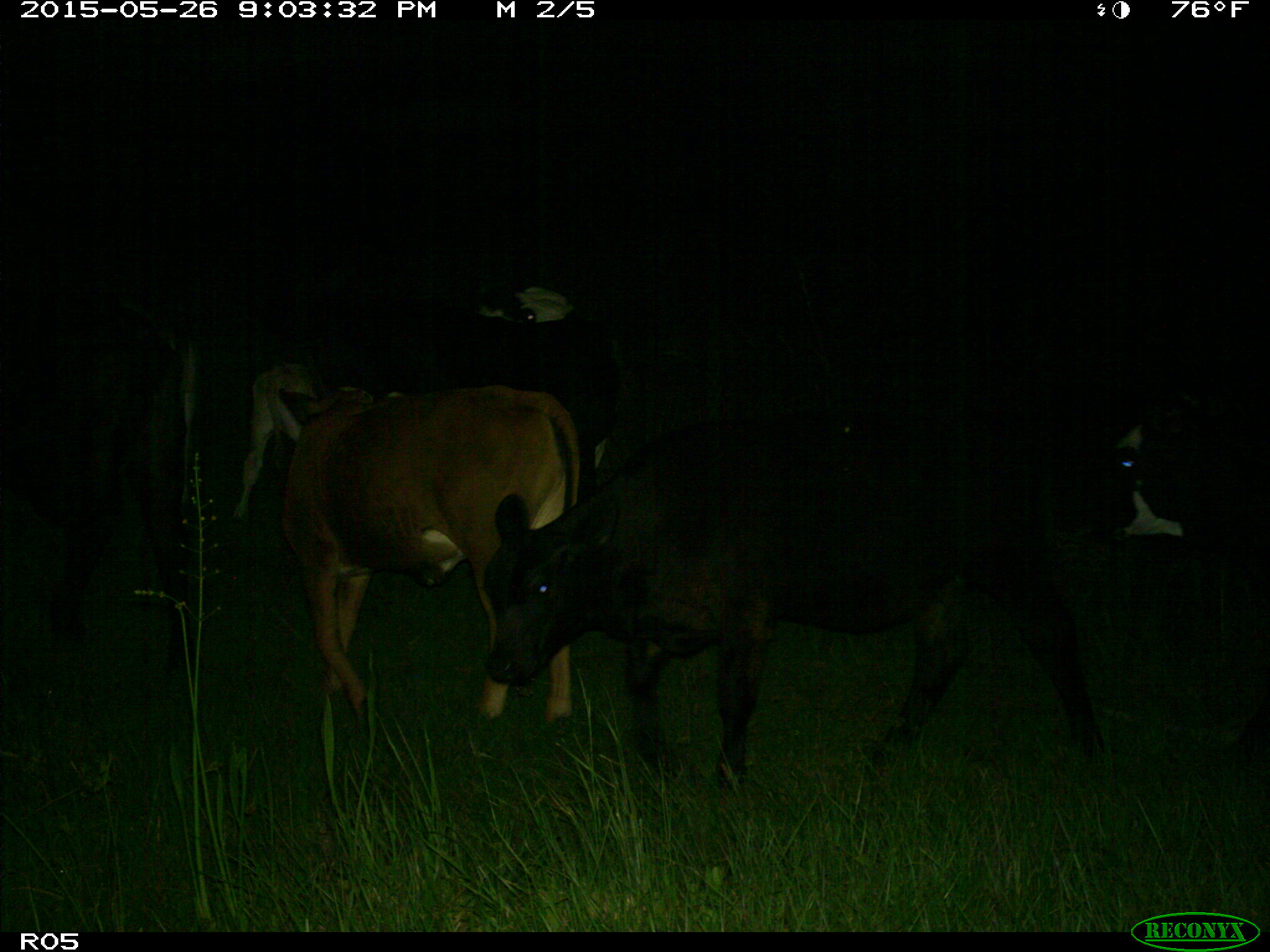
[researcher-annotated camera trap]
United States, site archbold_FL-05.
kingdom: Animalia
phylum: Chordata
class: Mammalia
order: Artiodactyla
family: Bovidae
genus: Bos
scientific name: Bos taurus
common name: domestic cow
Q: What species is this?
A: Bos taurus (domestic cow).